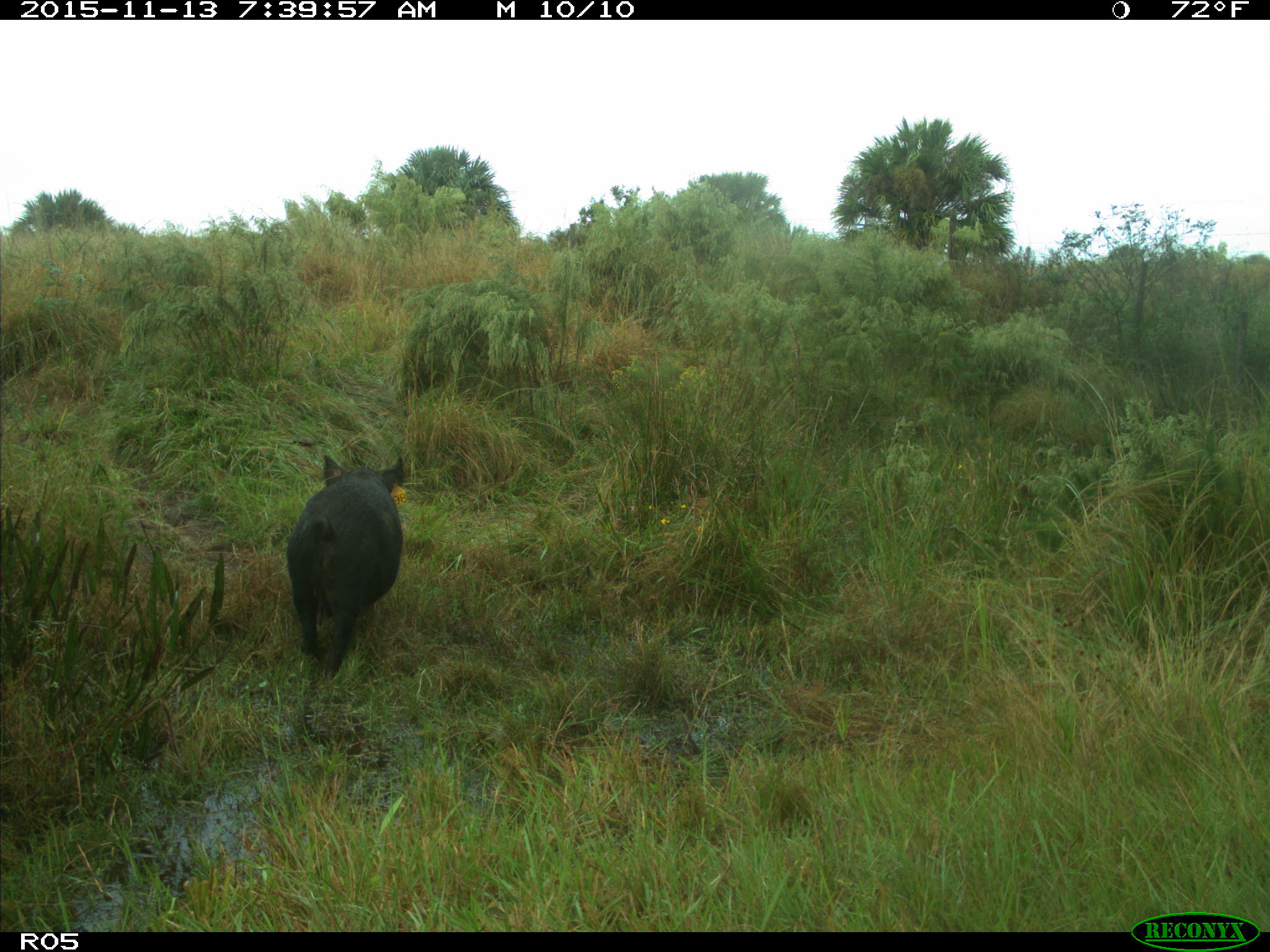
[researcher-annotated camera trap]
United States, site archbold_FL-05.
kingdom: Animalia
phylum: Chordata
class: Mammalia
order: Artiodactyla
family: Suidae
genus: Sus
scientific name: Sus scrofa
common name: wild boar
Sus scrofa (wild boar).